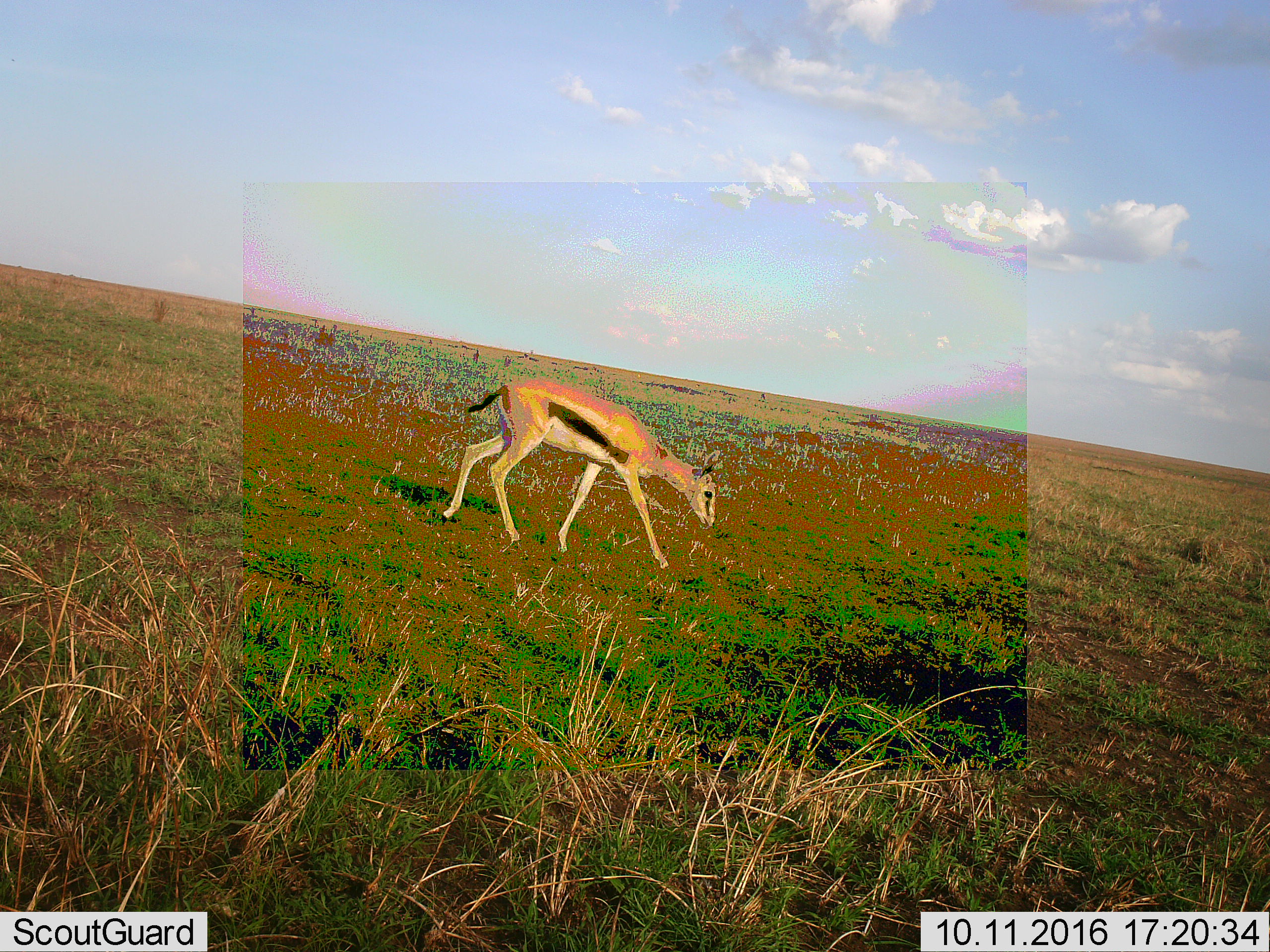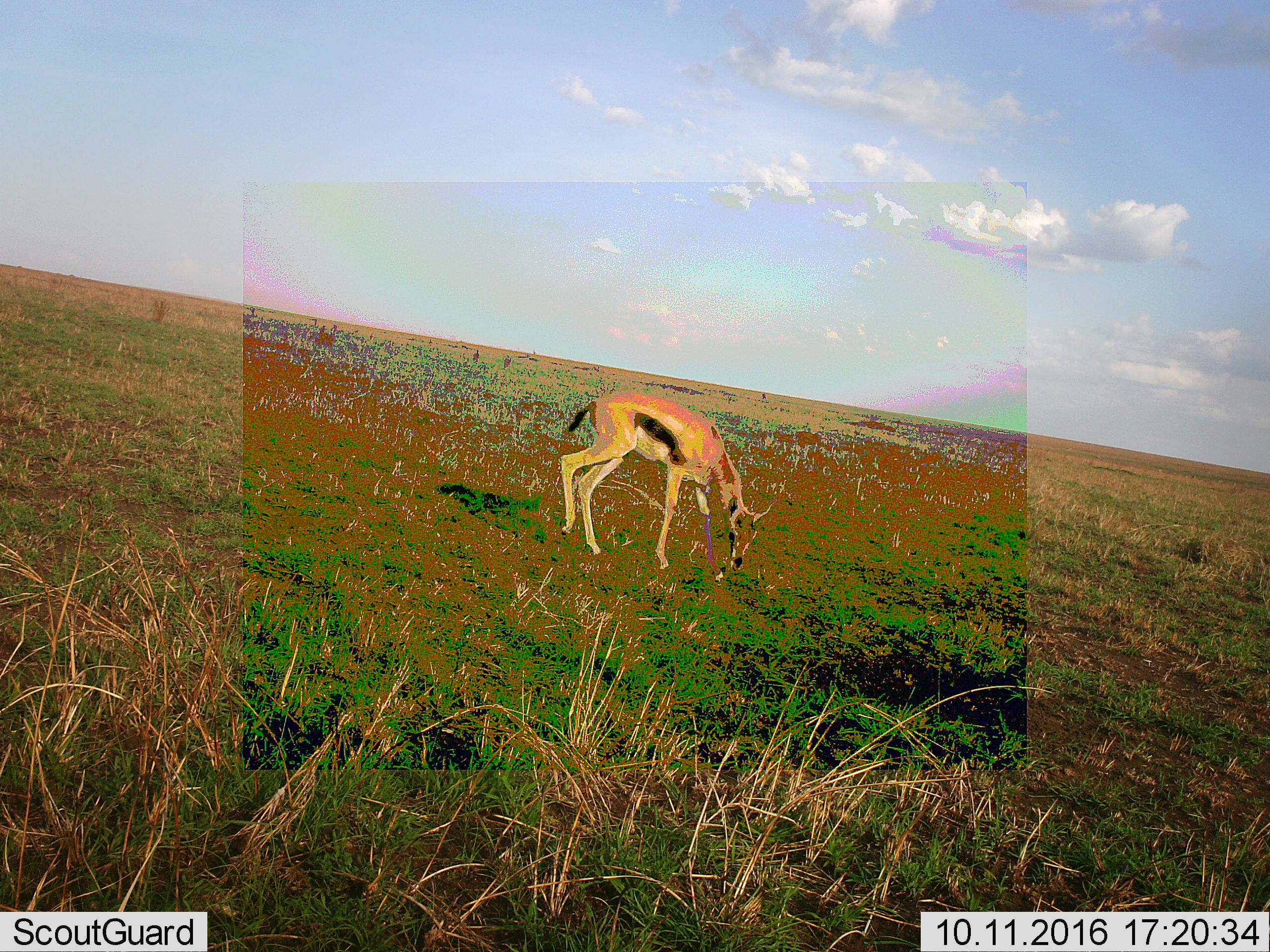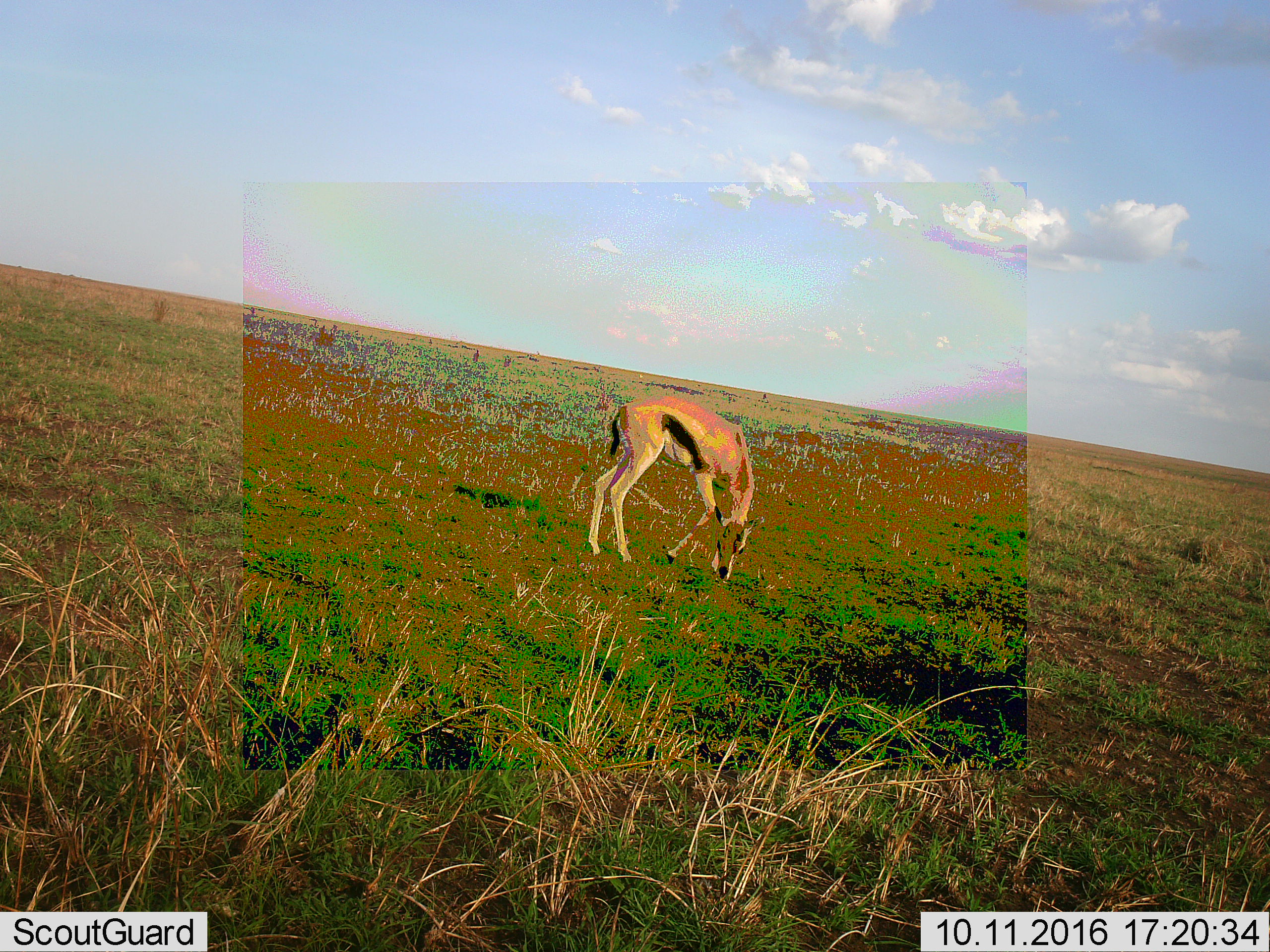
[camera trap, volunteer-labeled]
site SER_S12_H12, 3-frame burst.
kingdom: Animalia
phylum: Chordata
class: Mammalia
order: Artiodactyla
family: Bovidae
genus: Eudorcas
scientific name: Eudorcas thomsonii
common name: thomson's gazelle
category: gazellethomsons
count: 1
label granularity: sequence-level